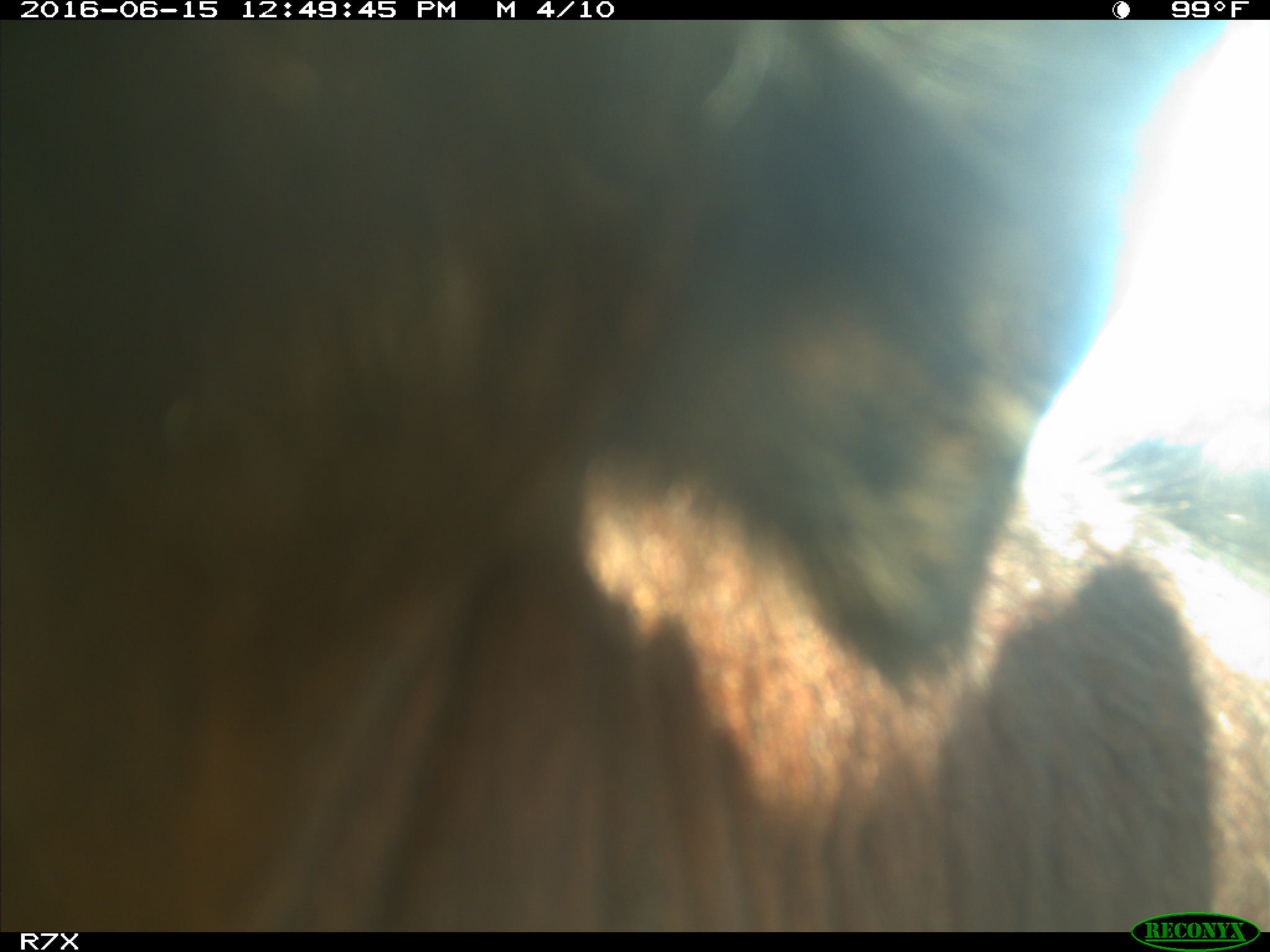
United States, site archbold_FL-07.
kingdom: Animalia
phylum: Chordata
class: Mammalia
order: Artiodactyla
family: Bovidae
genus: Bos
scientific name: Bos taurus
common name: domestic cow